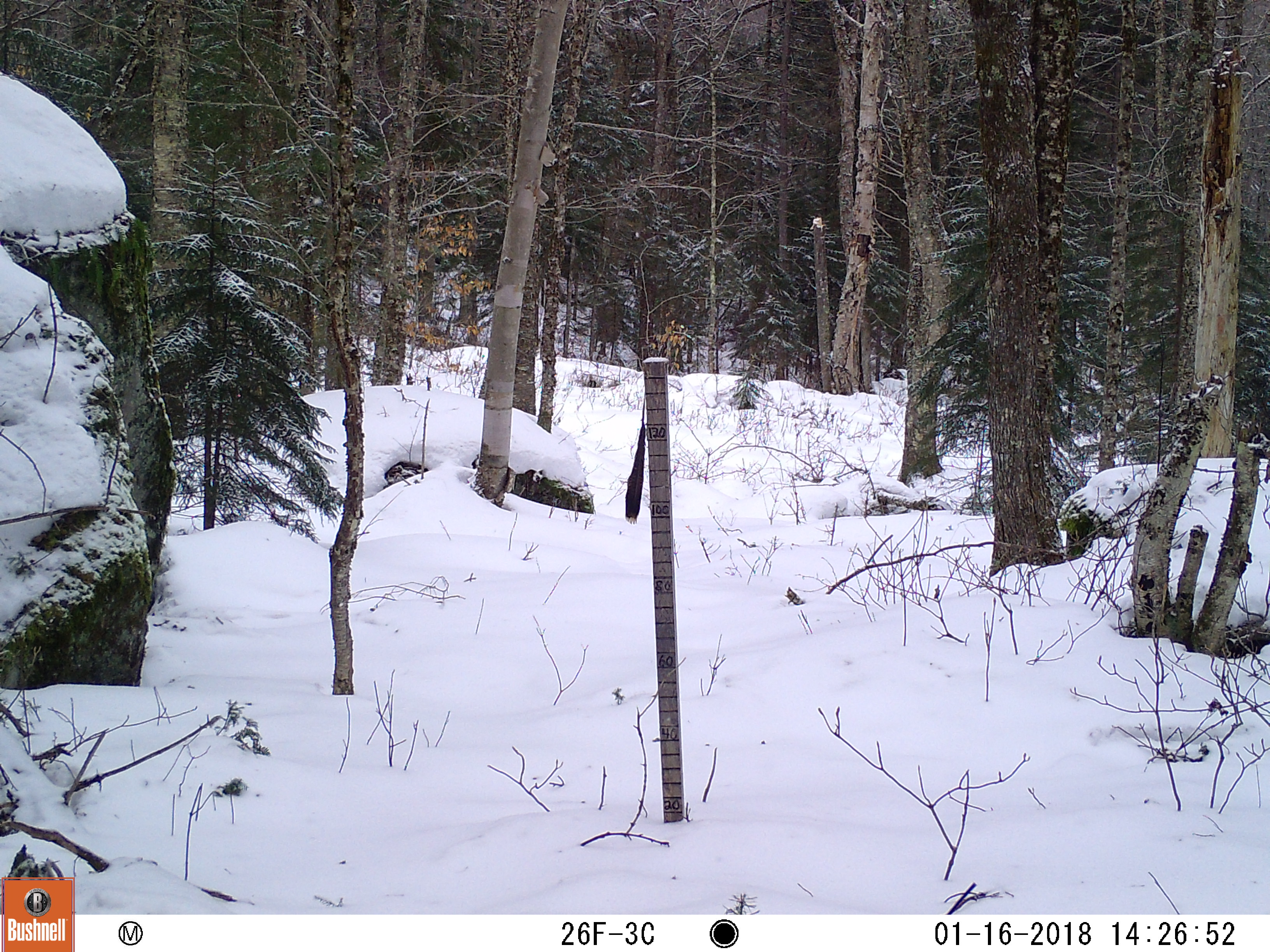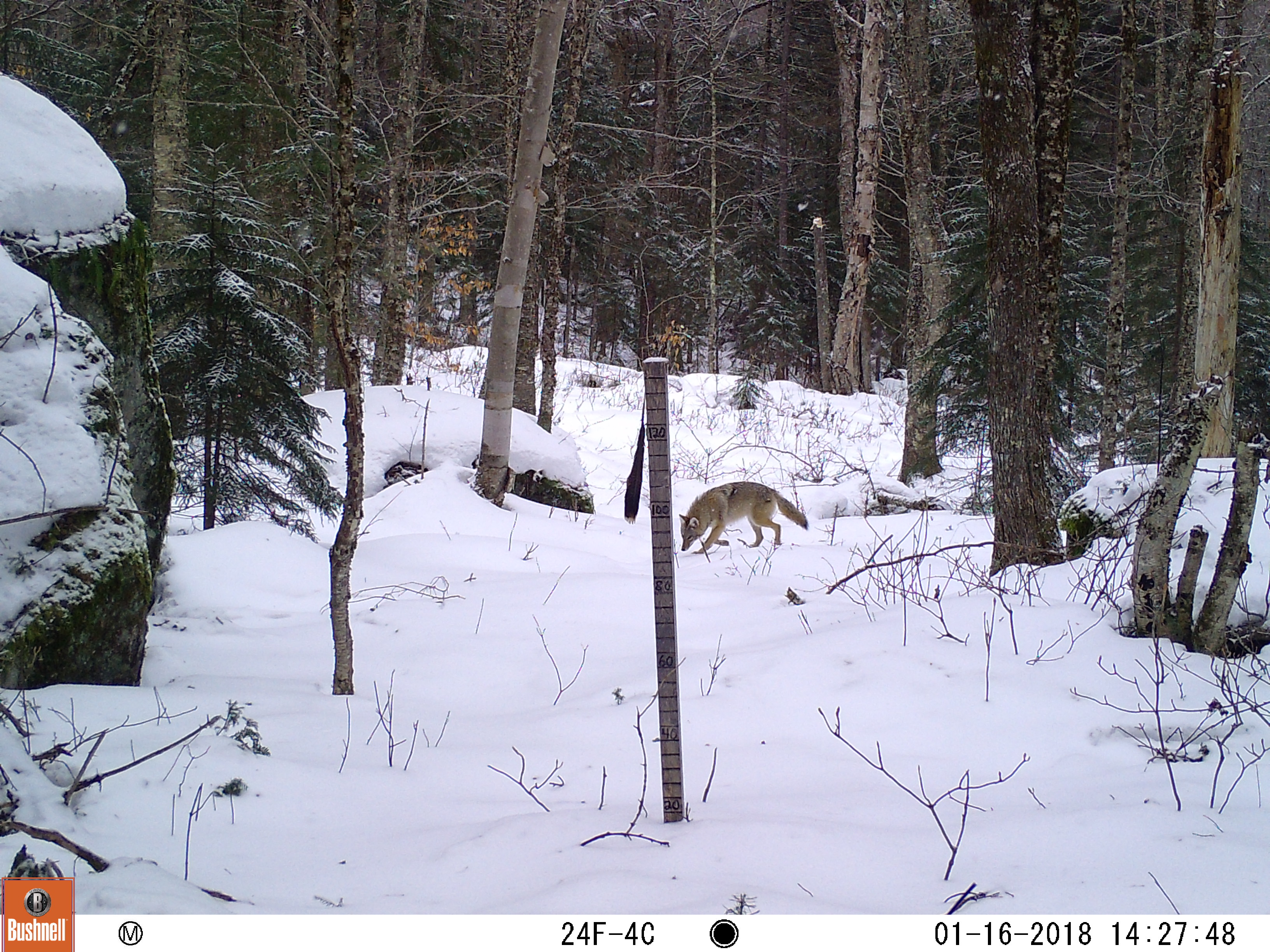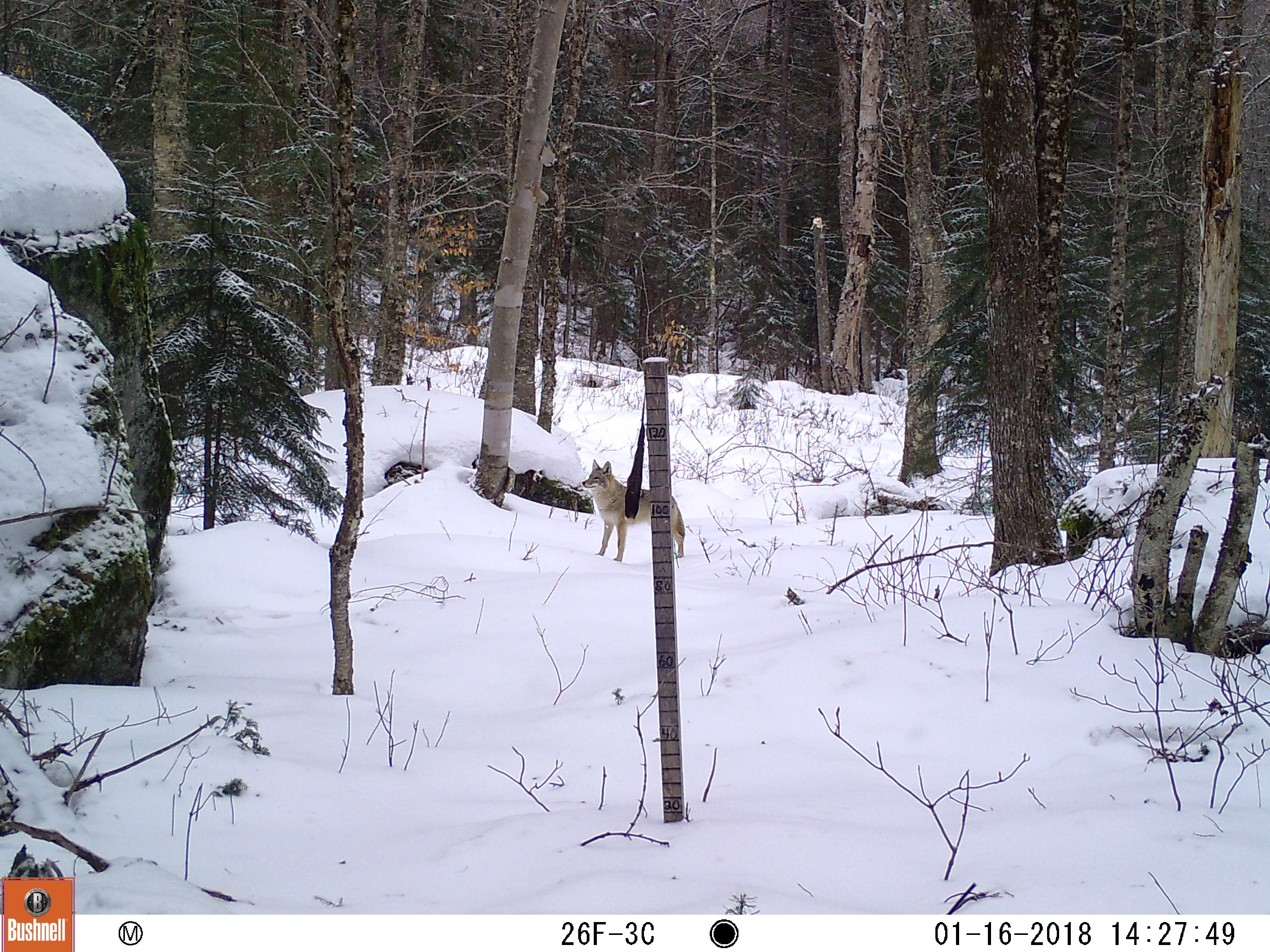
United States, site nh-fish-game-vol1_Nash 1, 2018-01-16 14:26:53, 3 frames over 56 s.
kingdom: Animalia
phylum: Chordata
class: Mammalia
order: Carnivora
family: Canidae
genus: Canis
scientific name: Canis latrans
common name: coyote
Coyote (Canis latrans).